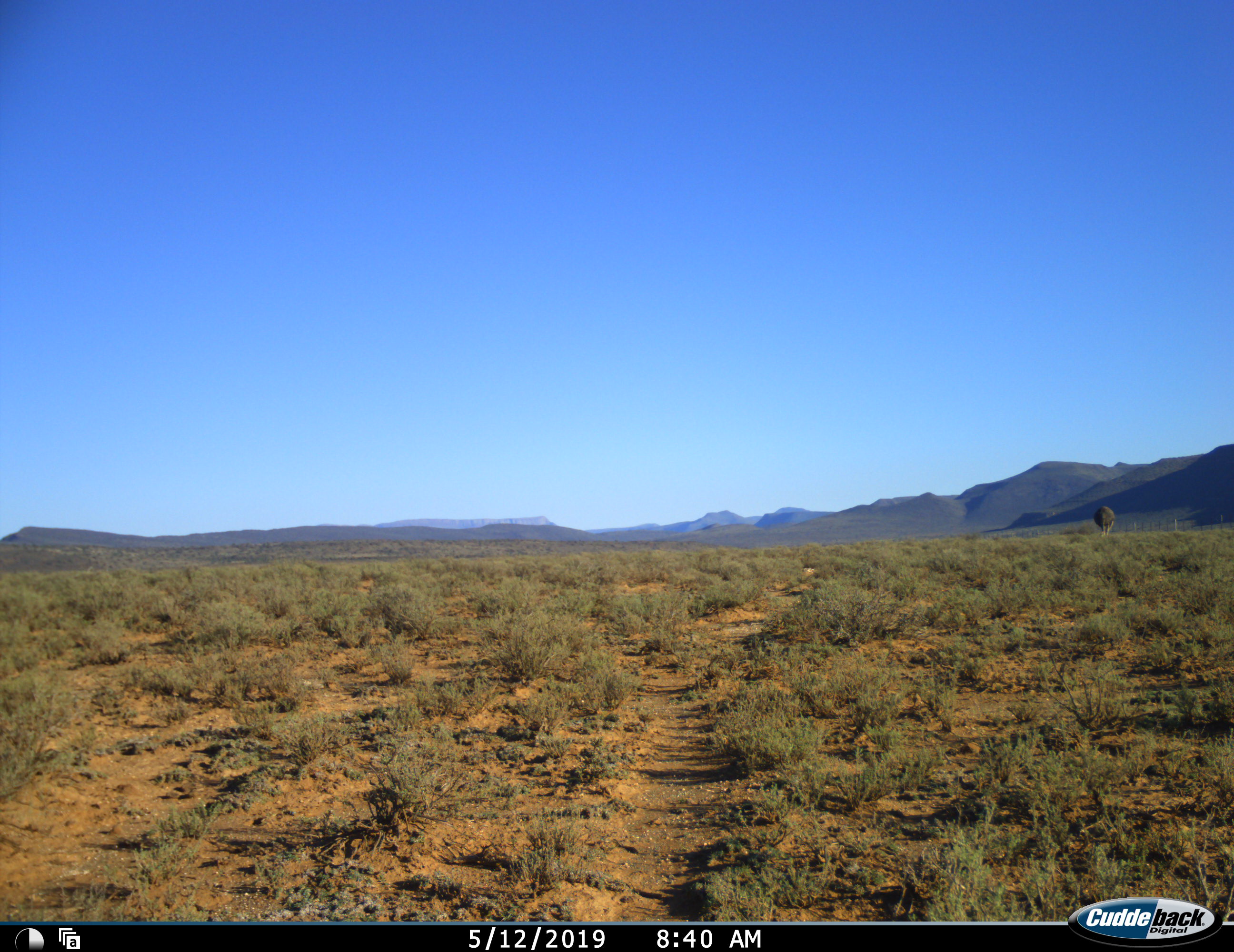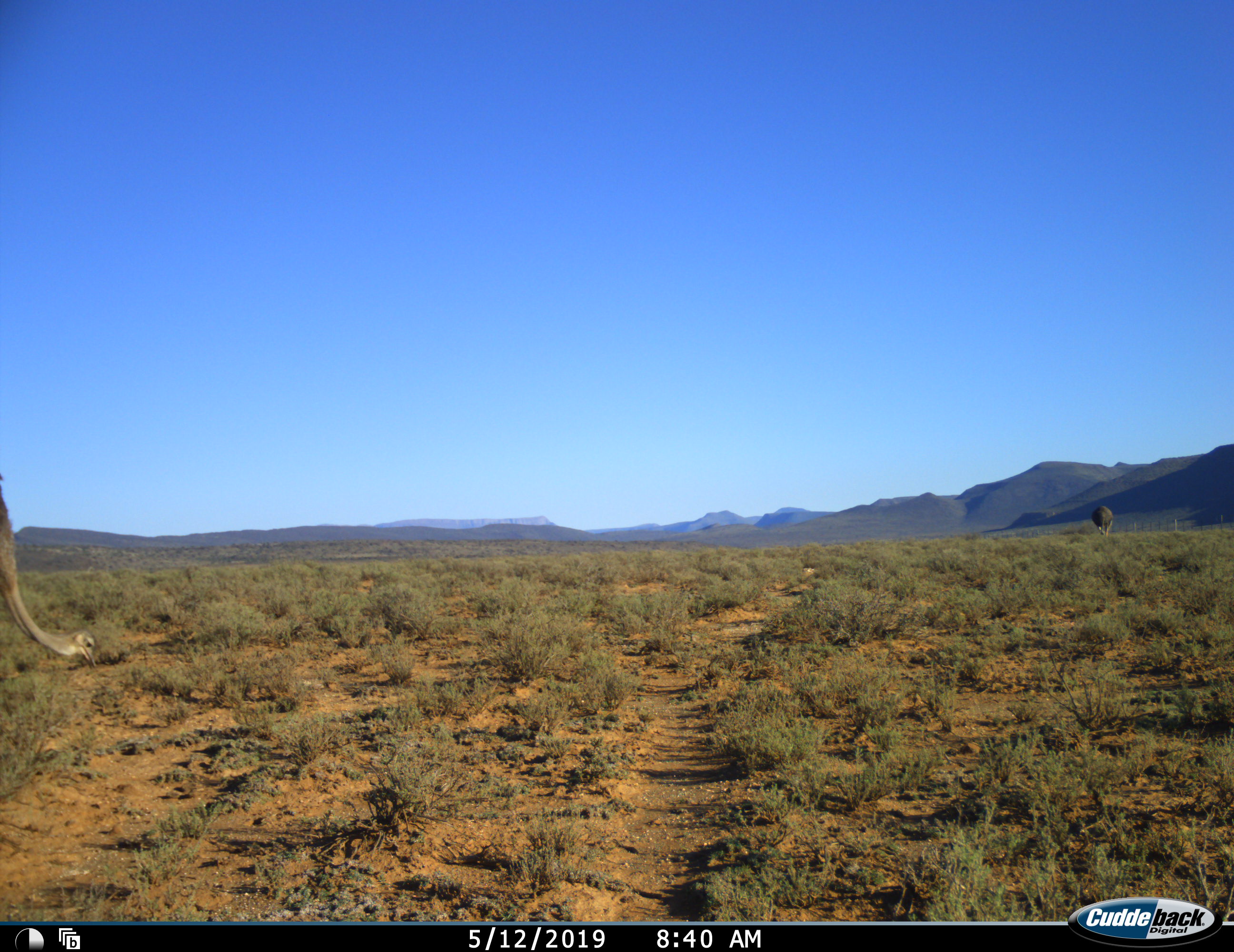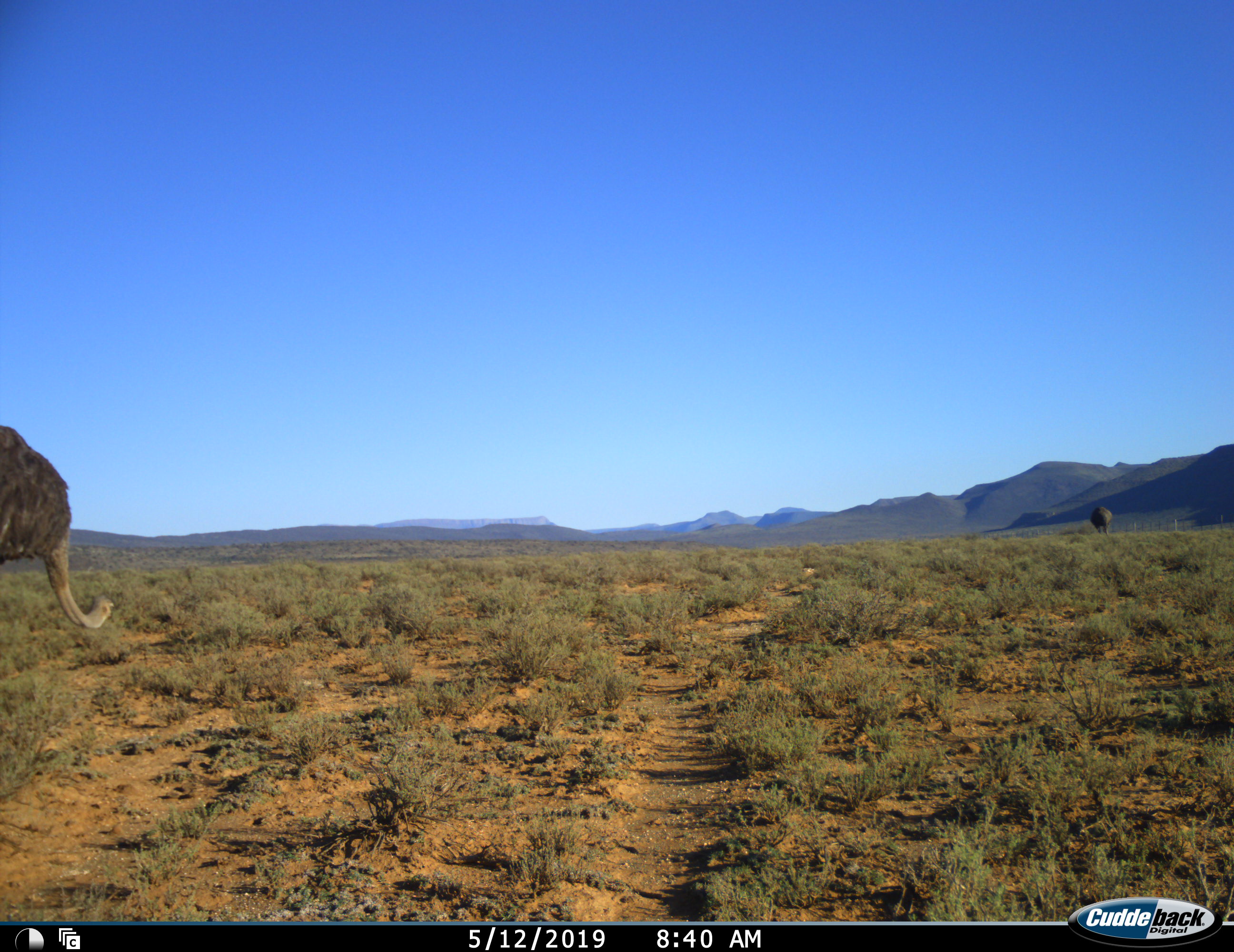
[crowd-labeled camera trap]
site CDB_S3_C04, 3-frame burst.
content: unidentified animal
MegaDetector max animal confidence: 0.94